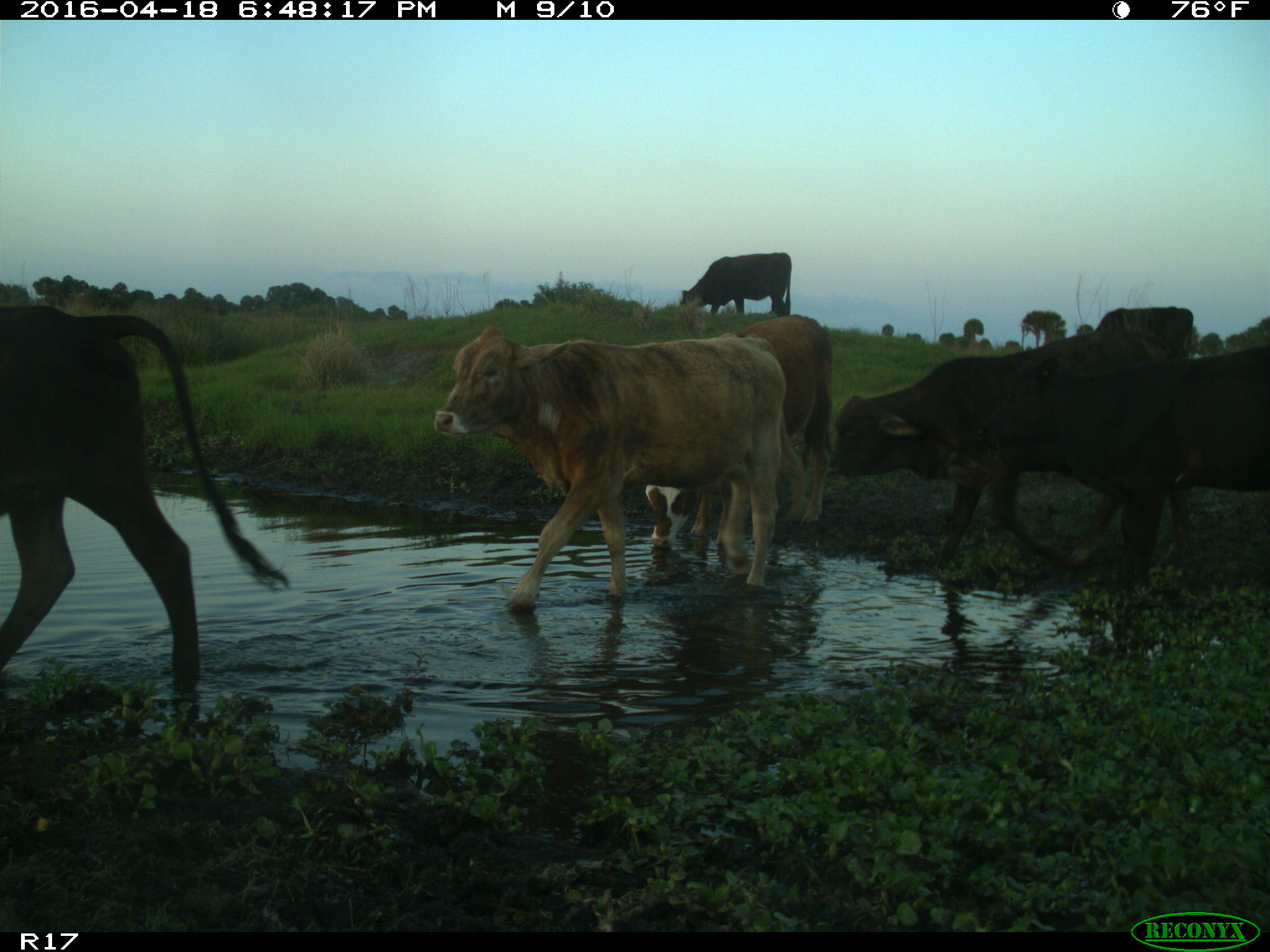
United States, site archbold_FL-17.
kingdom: Animalia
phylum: Chordata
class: Mammalia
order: Artiodactyla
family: Bovidae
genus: Bos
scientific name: Bos taurus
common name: domestic cow